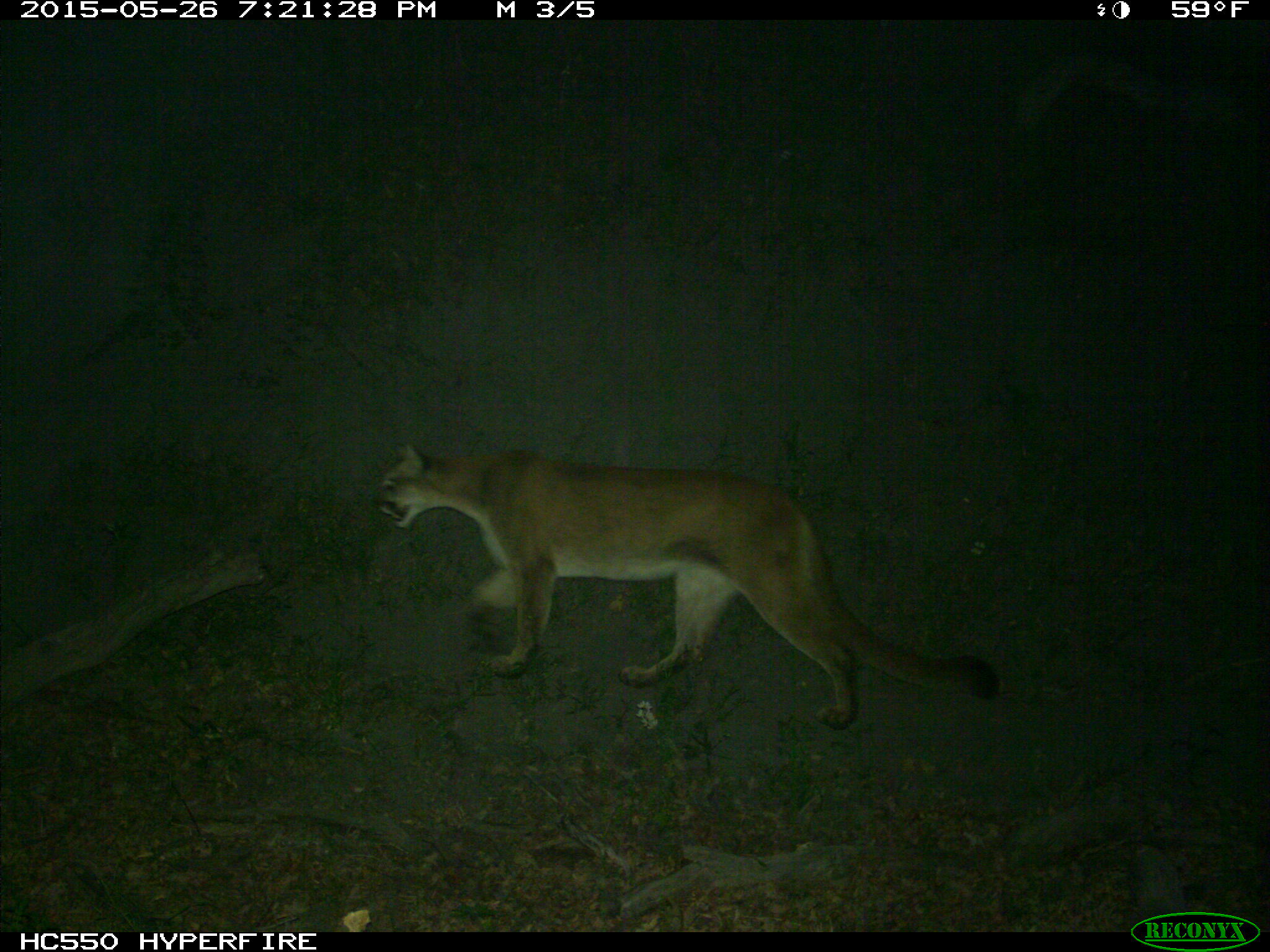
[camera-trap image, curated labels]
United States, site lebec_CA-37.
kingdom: Animalia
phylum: Chordata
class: Mammalia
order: Carnivora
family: Felidae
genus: Puma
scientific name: Puma concolor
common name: mountain lion